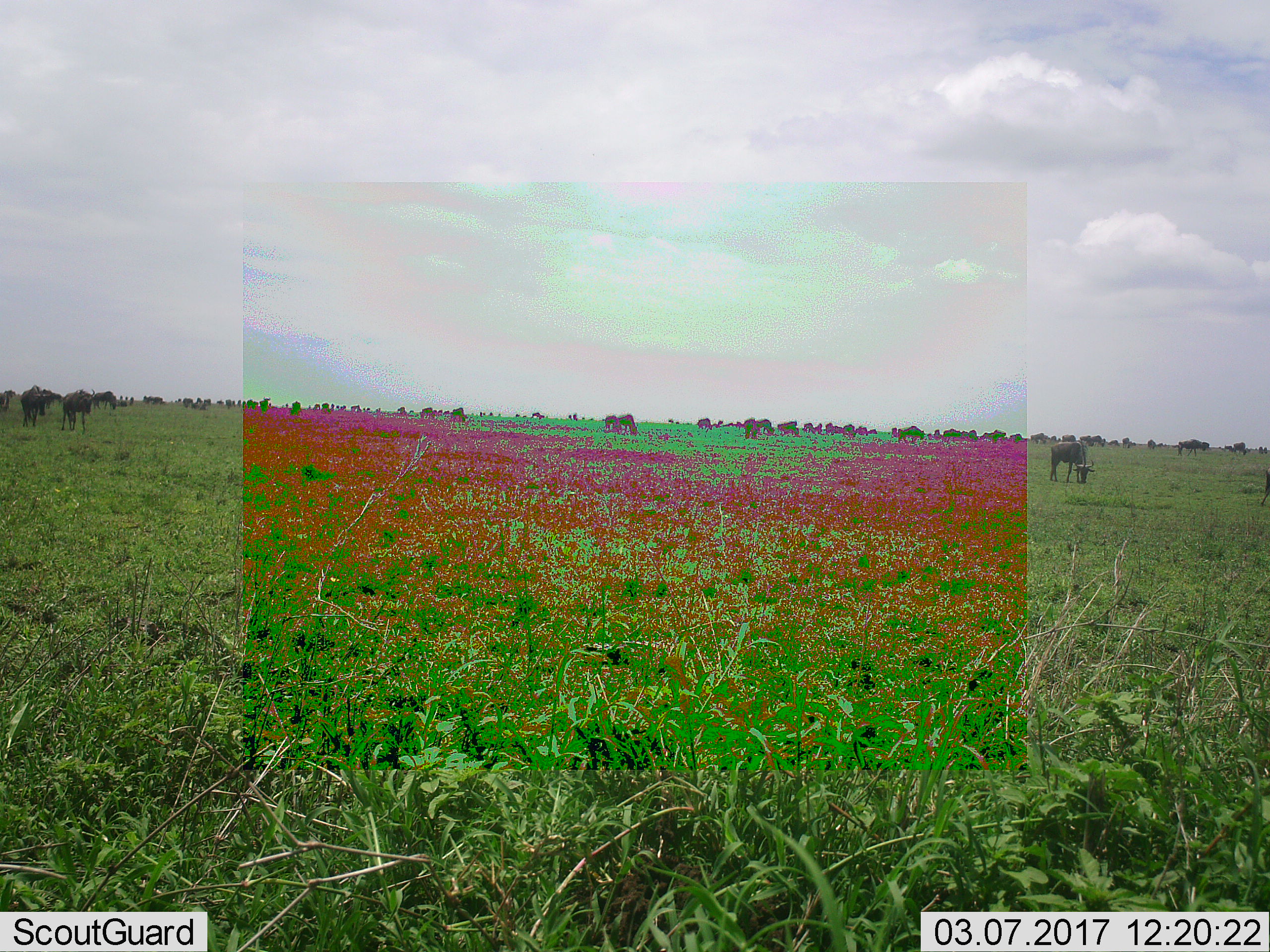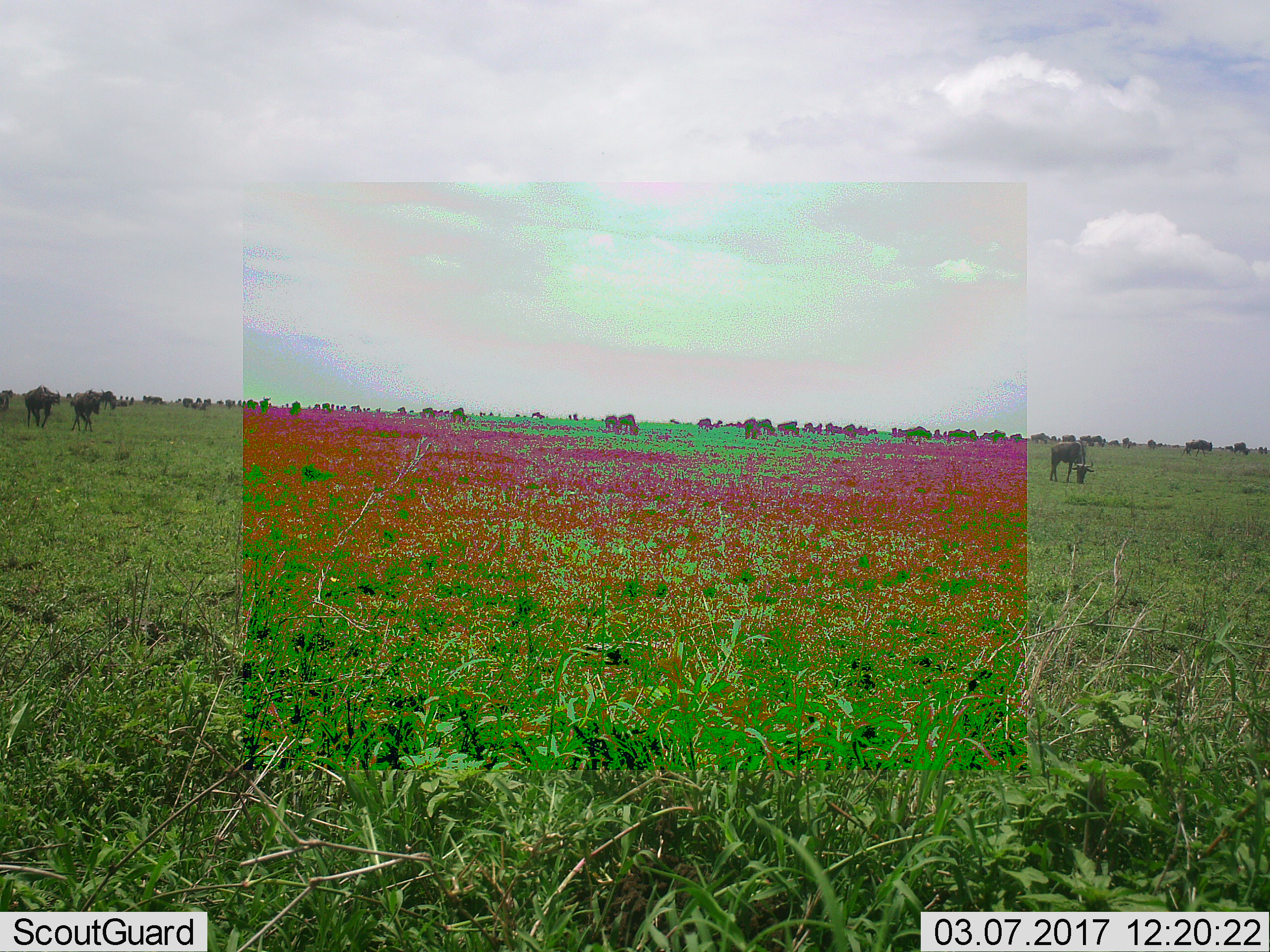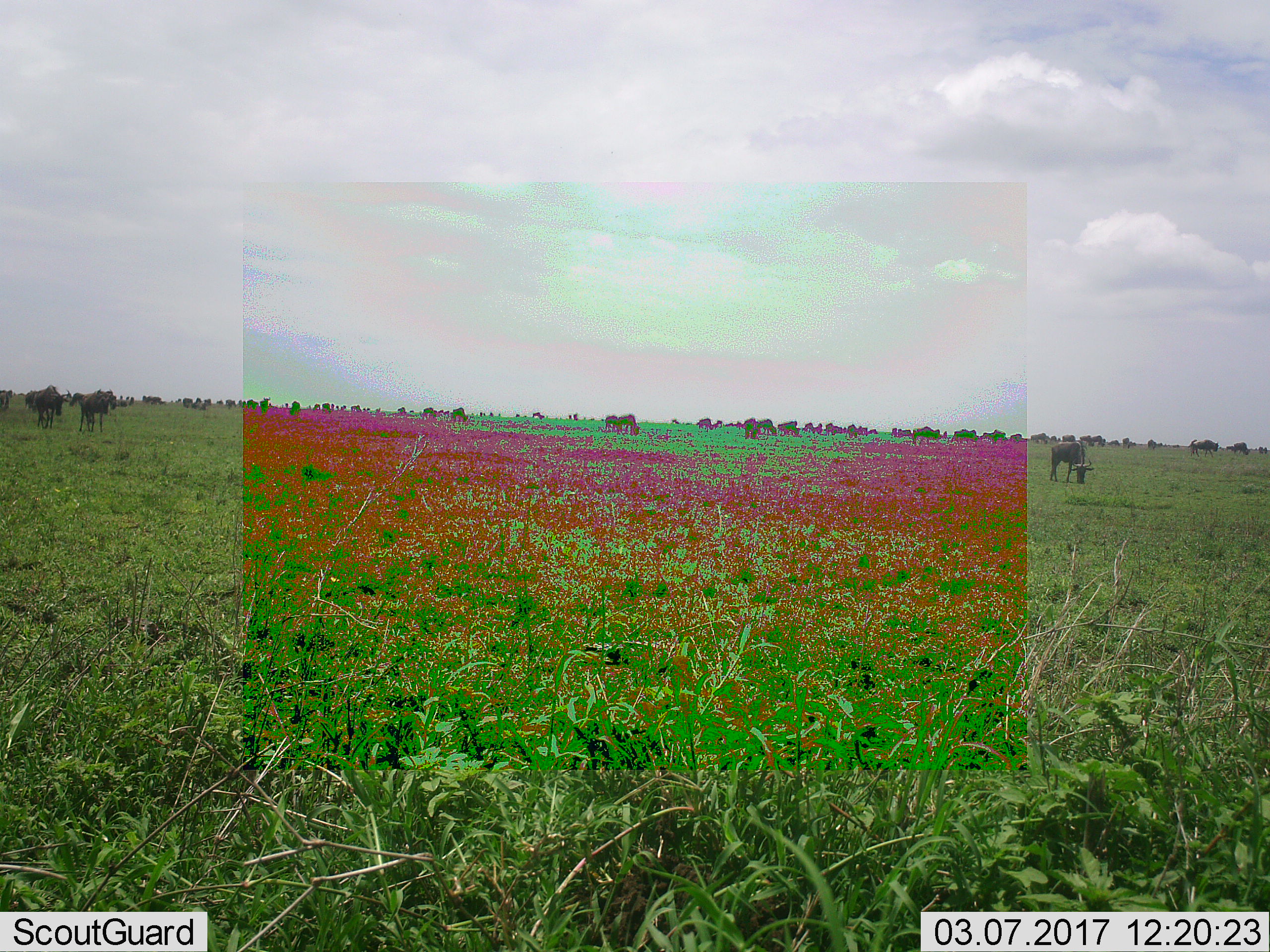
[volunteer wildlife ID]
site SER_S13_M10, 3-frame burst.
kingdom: Animalia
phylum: Chordata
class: Mammalia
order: Artiodactyla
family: Bovidae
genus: Connochaetes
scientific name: Connochaetes taurinus taurinus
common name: blue wildebeest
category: wildebeestblue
Wildebeestblue (blue wildebeest) (Connochaetes taurinus taurinus), count 51+. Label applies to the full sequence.